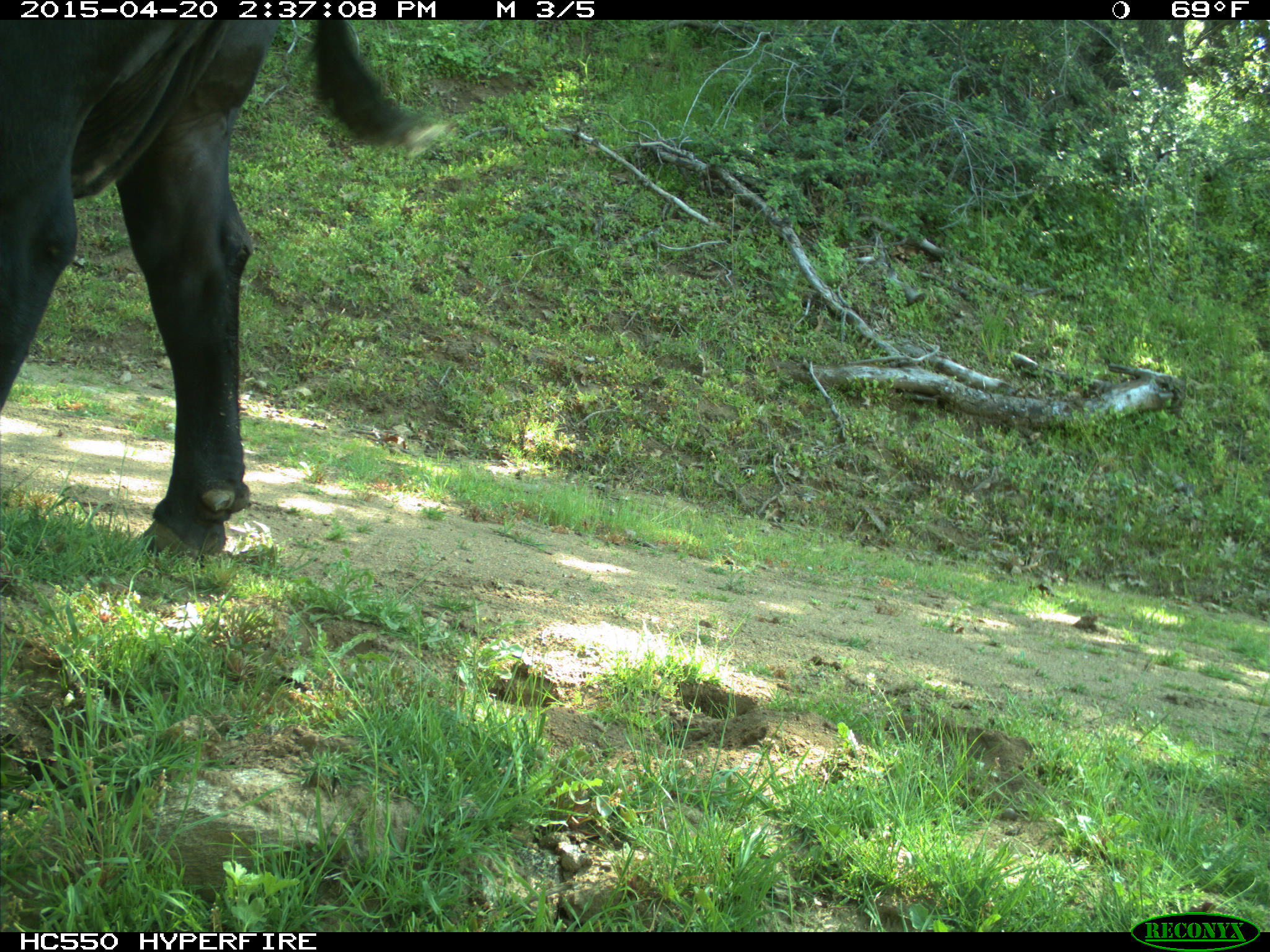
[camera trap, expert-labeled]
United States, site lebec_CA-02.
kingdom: Animalia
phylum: Chordata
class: Mammalia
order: Artiodactyla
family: Bovidae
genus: Bos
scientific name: Bos taurus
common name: domestic cow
Bos taurus (domestic cow).